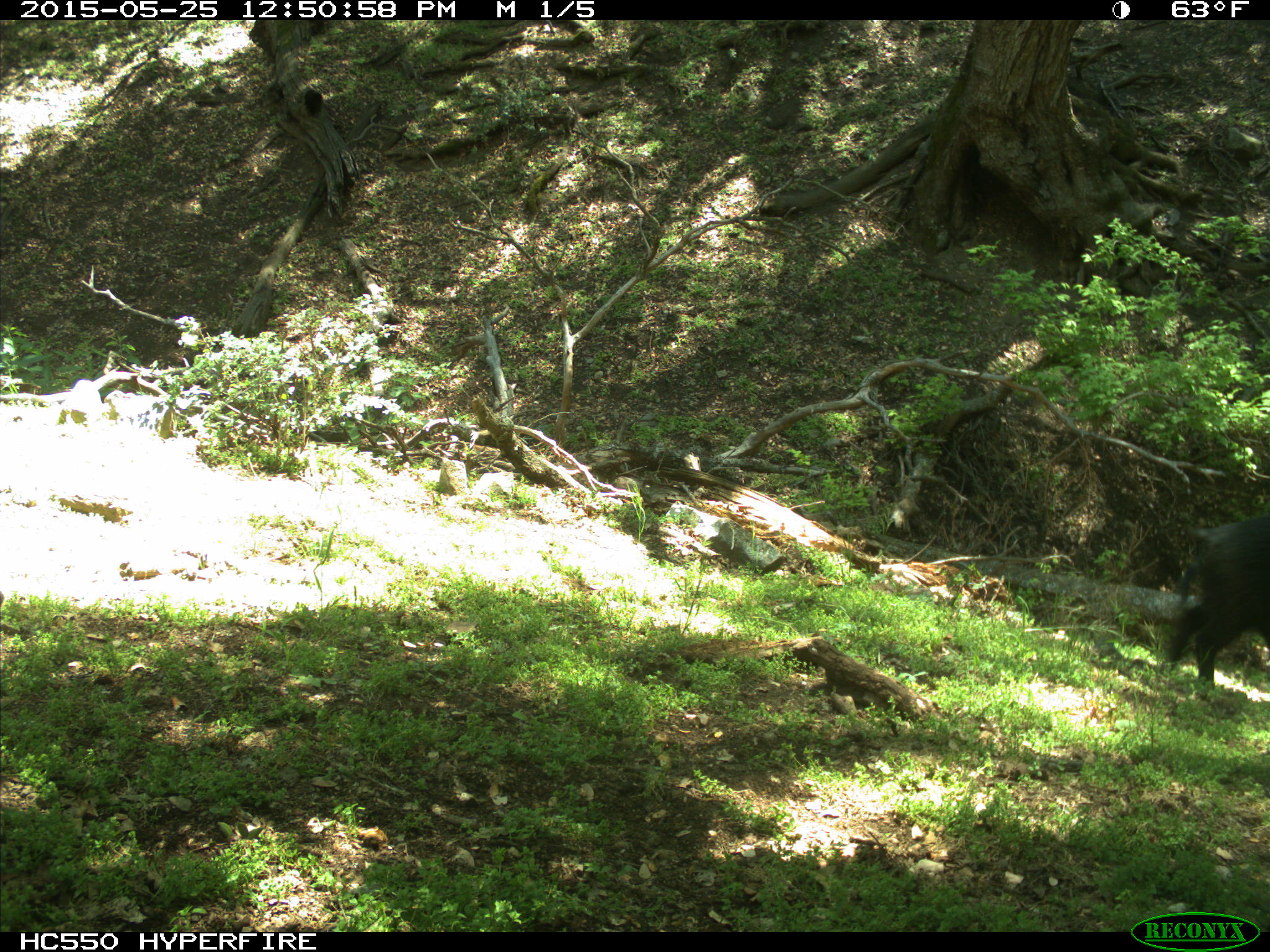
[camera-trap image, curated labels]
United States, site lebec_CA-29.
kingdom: Animalia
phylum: Chordata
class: Mammalia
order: Artiodactyla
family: Suidae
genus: Sus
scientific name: Sus scrofa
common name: wild boar